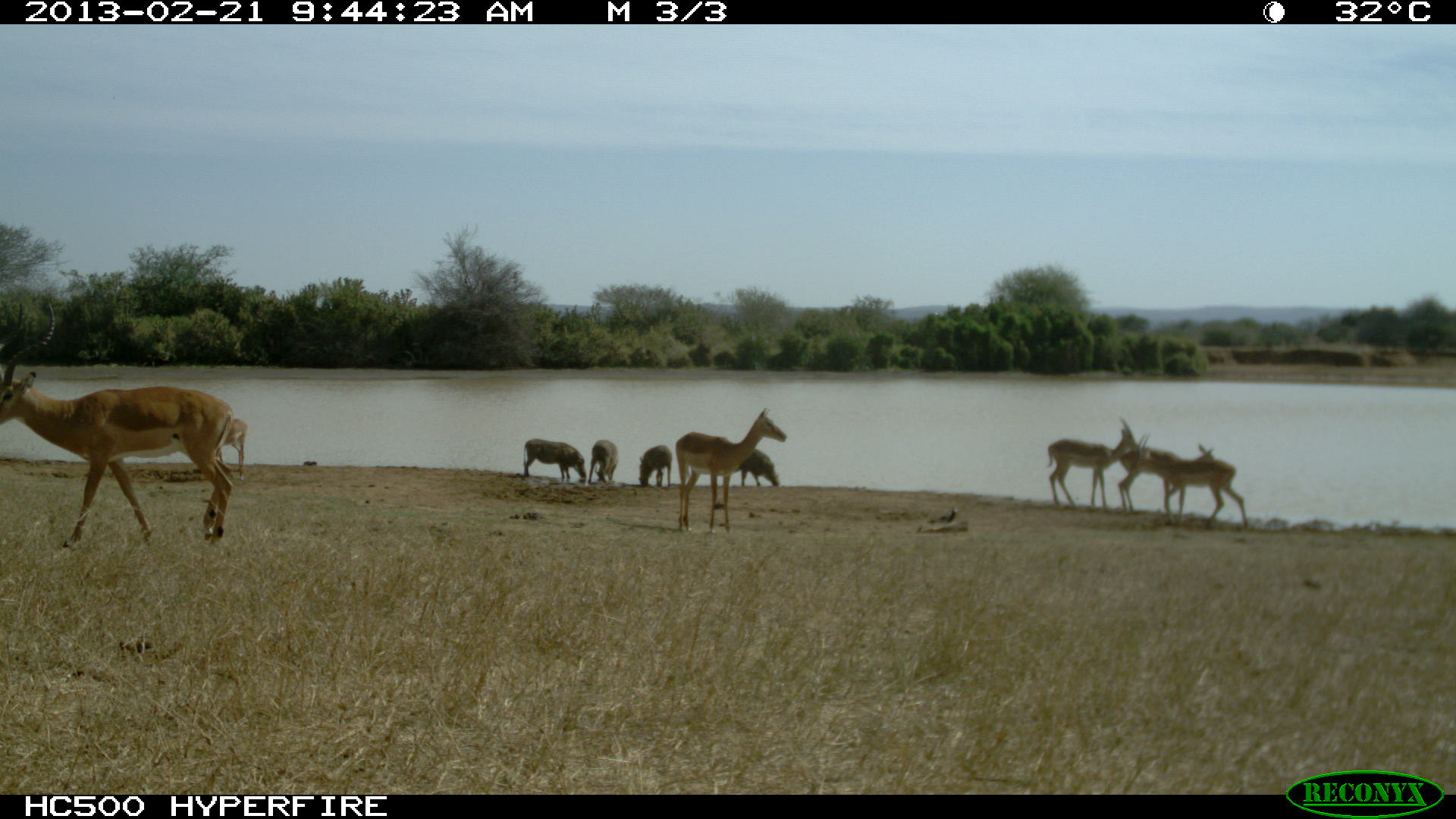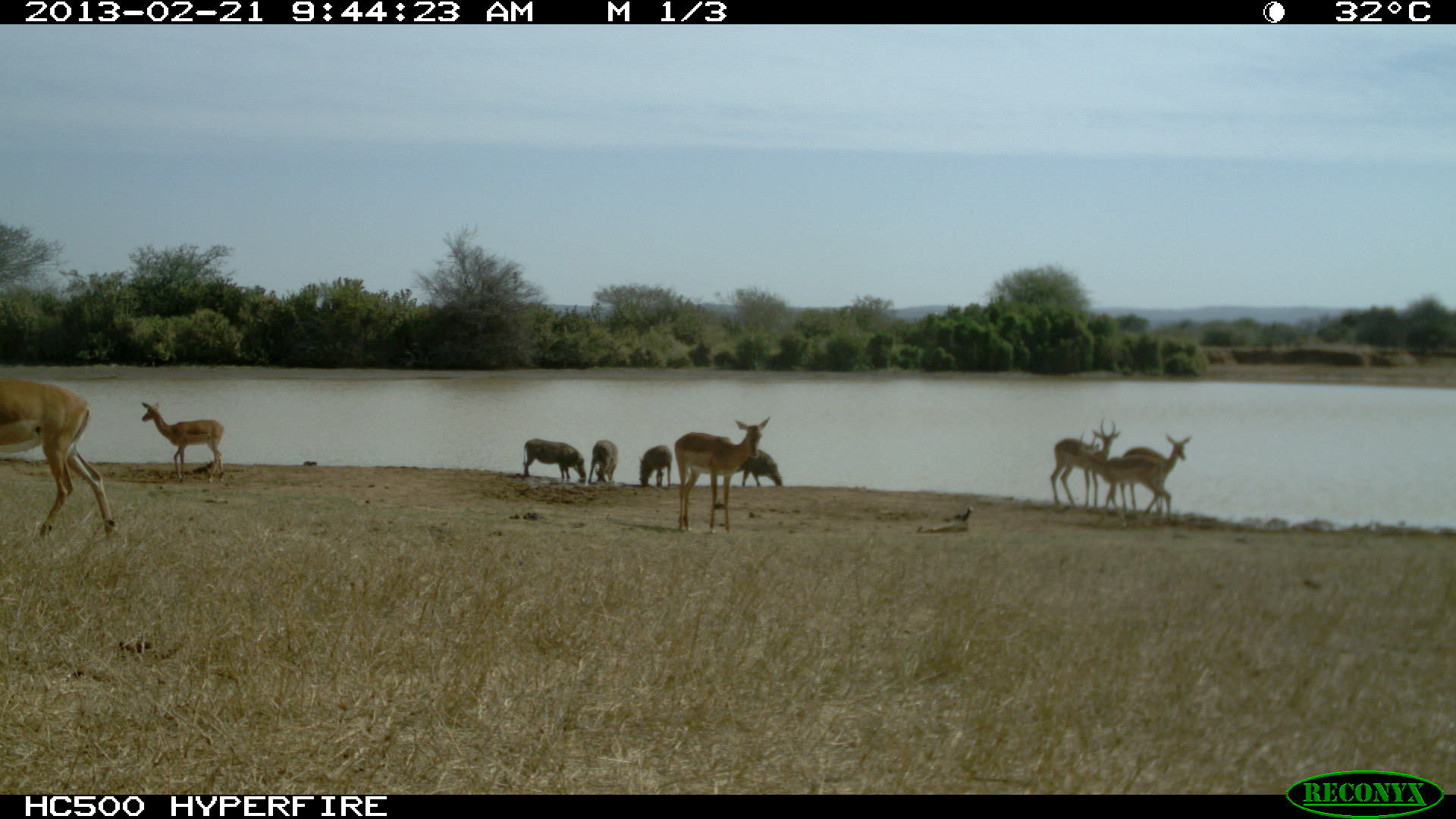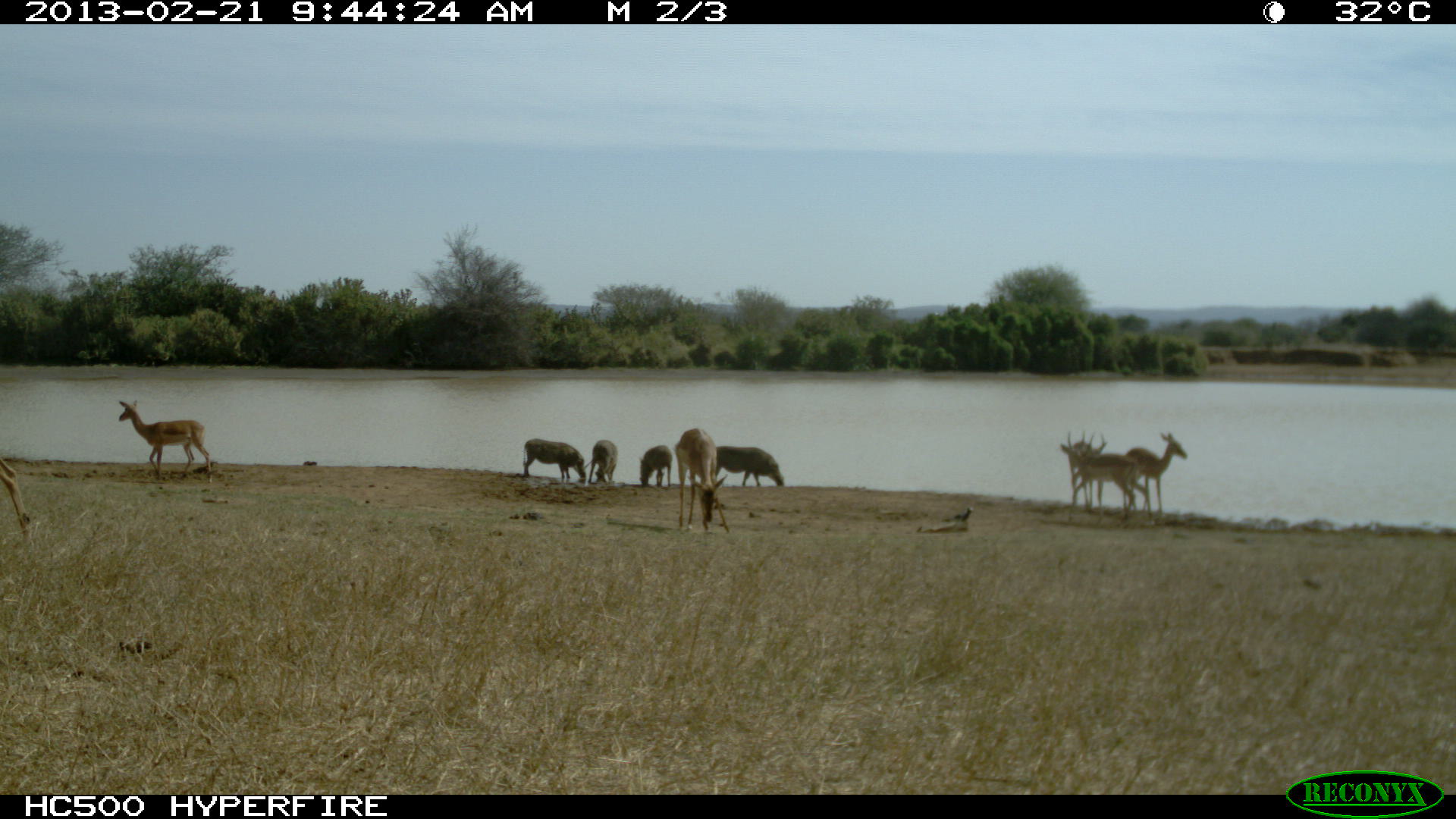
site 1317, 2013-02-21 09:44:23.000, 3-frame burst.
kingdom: Animalia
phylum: Chordata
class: Mammalia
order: Artiodactyla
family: Bovidae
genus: Aepyceros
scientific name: Aepyceros melampus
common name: impala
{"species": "Aepyceros melampus (impala)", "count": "6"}